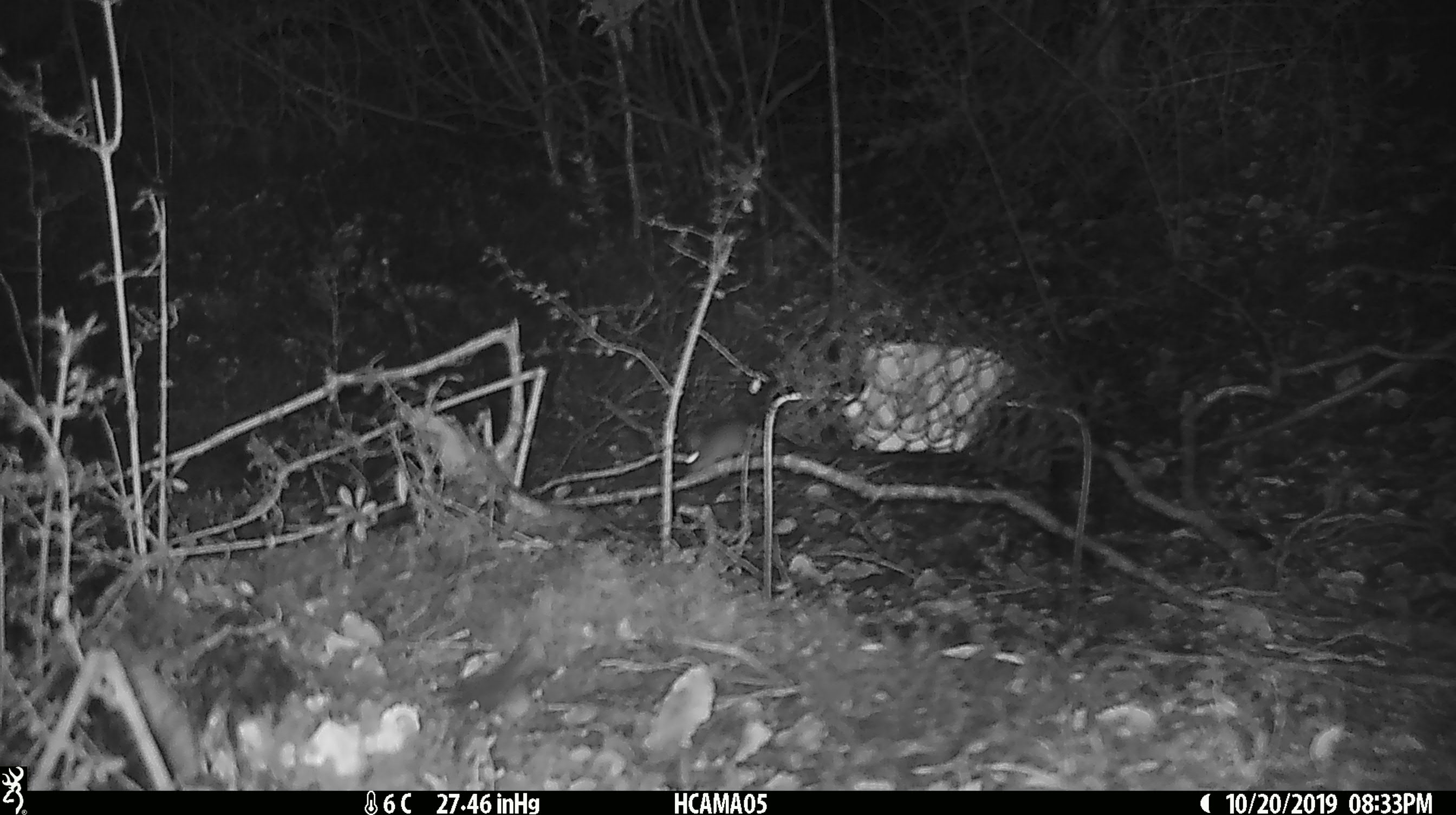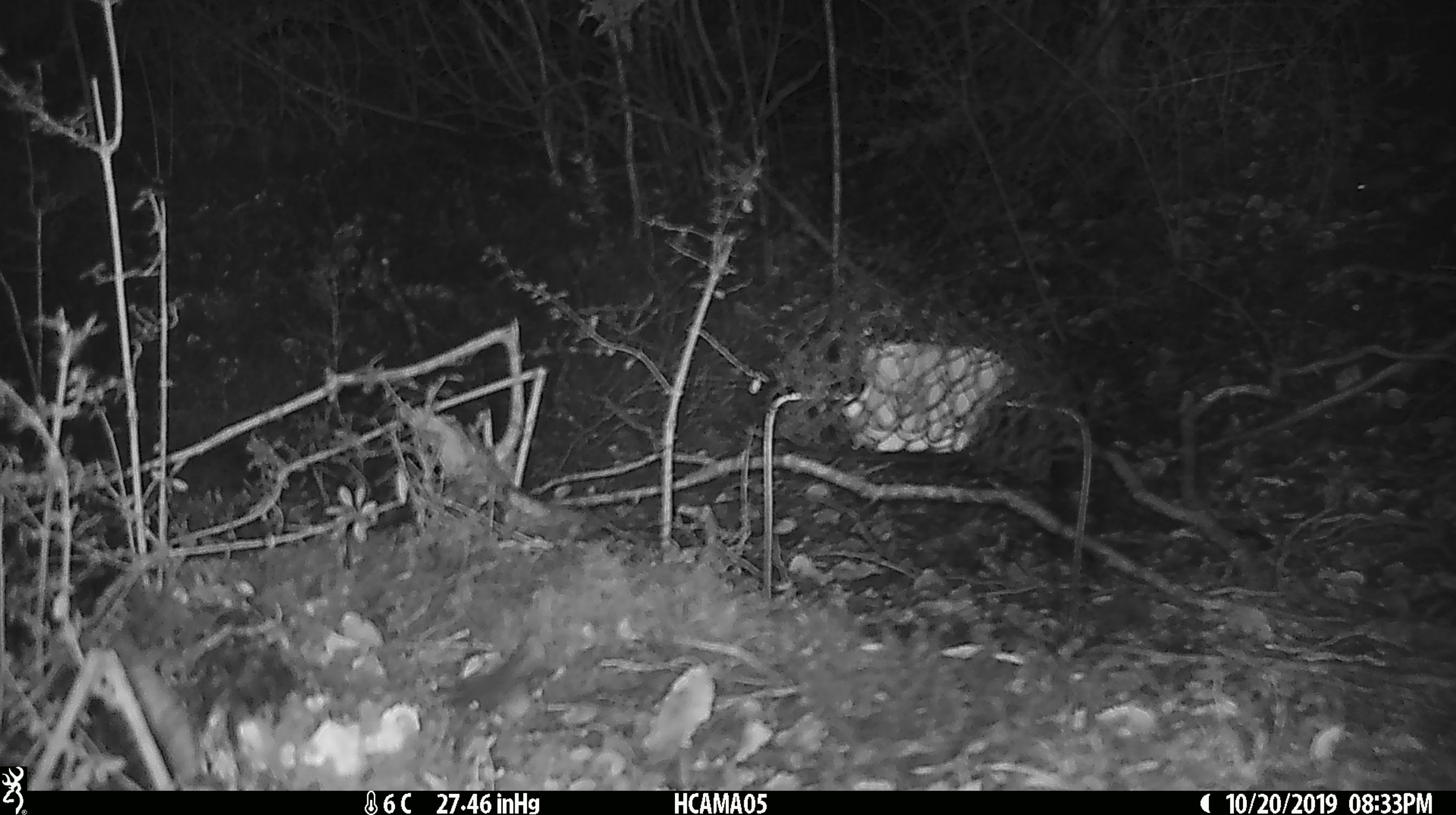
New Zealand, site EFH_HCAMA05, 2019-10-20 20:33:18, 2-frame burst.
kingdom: Animalia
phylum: Chordata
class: Mammalia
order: Rodentia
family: Muridae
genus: Mus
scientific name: Mus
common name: mouse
Mouse (Mus).